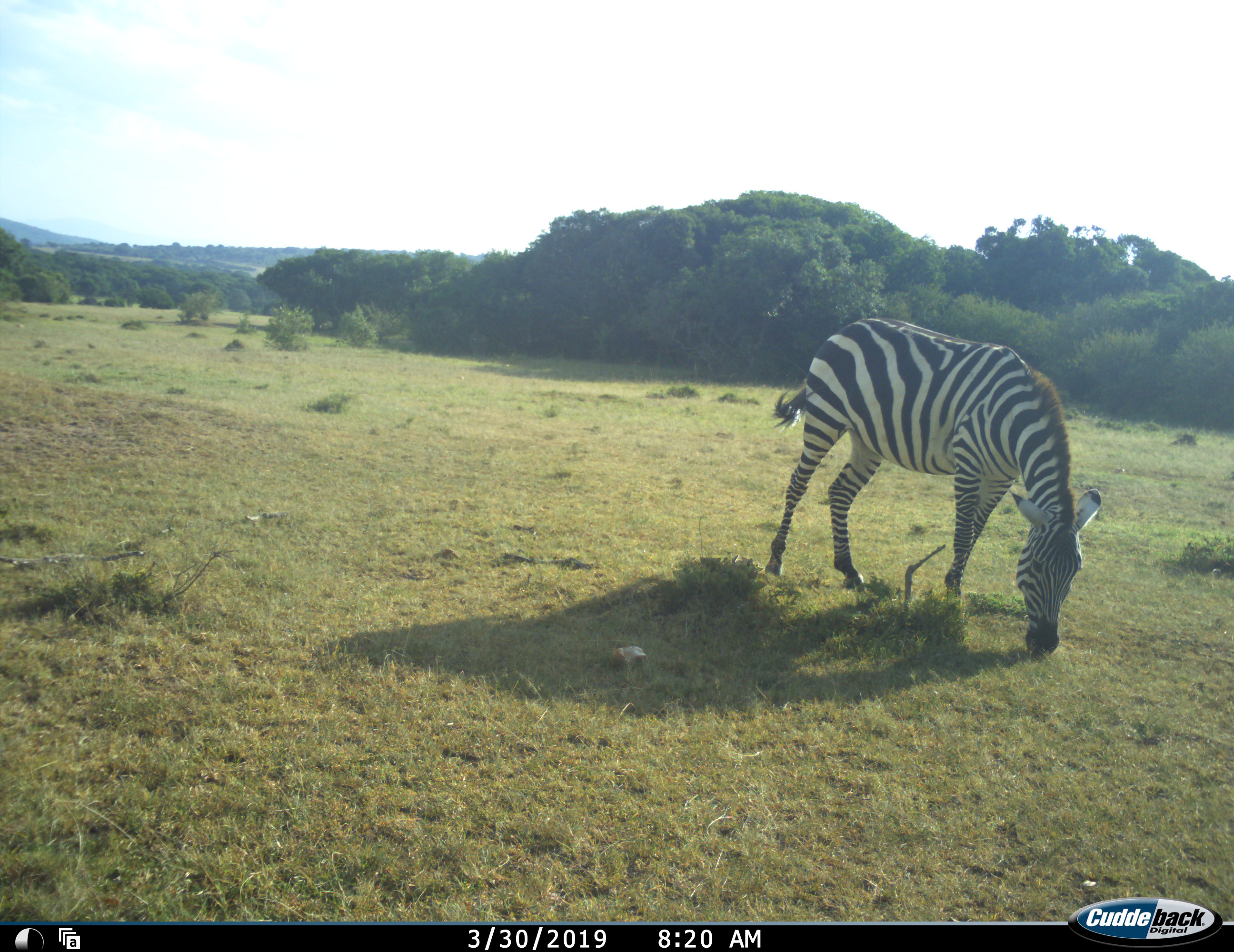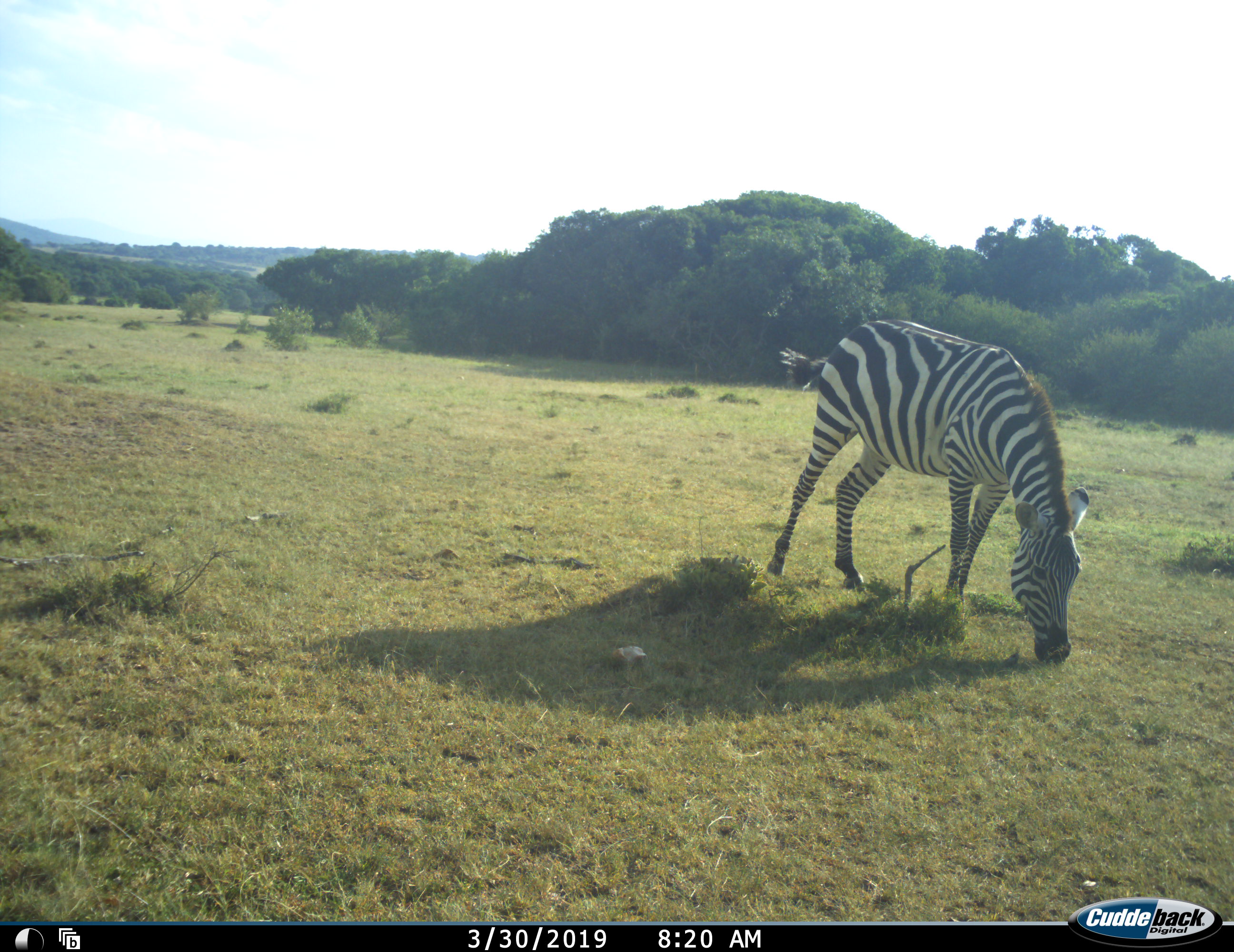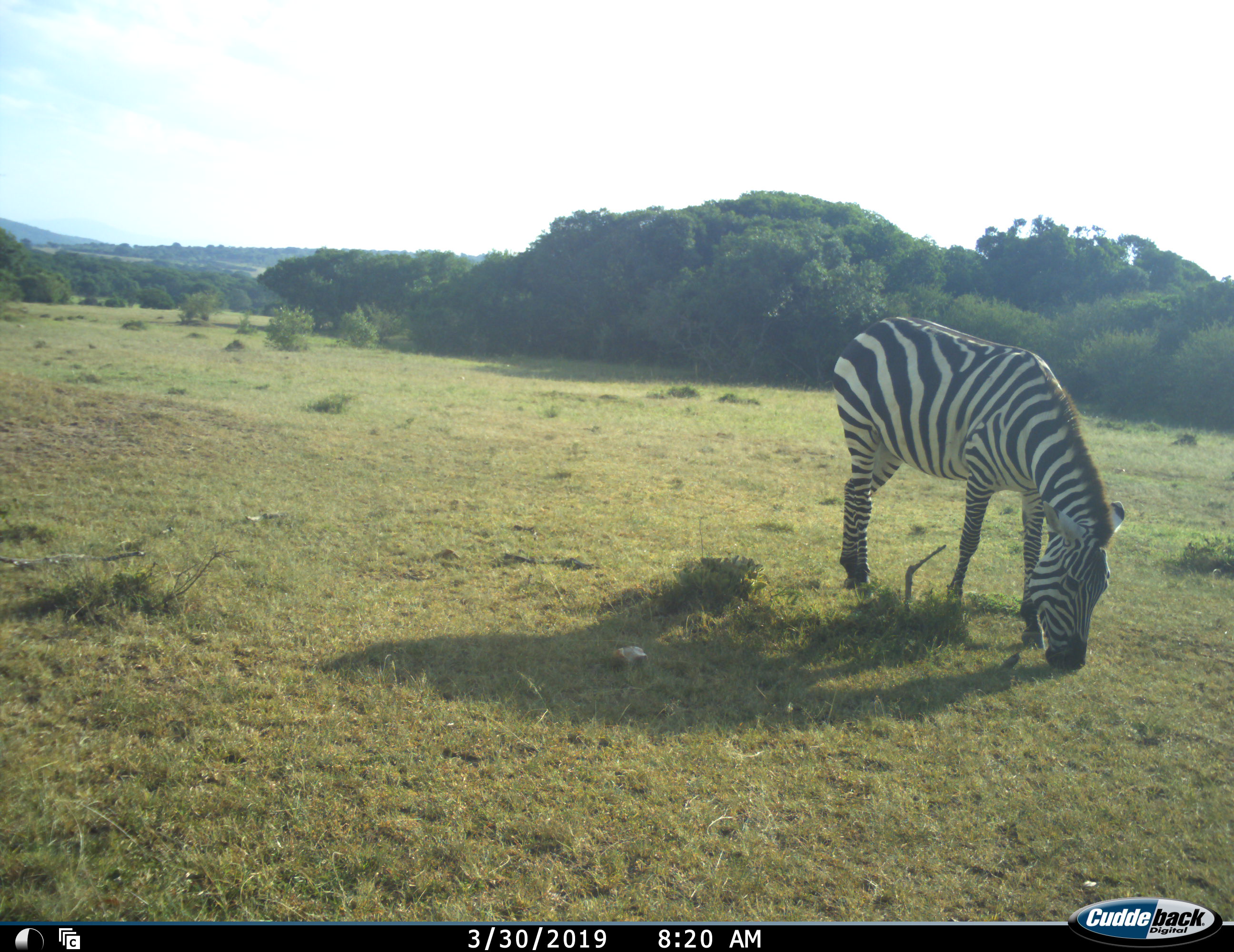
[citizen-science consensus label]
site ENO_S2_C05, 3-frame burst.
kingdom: Animalia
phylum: Chordata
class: Mammalia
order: Perissodactyla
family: Equidae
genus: Equus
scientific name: Equus quagga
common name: plains zebra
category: zebraplains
Zebraplains (plains zebra) (Equus quagga), count 1. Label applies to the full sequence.